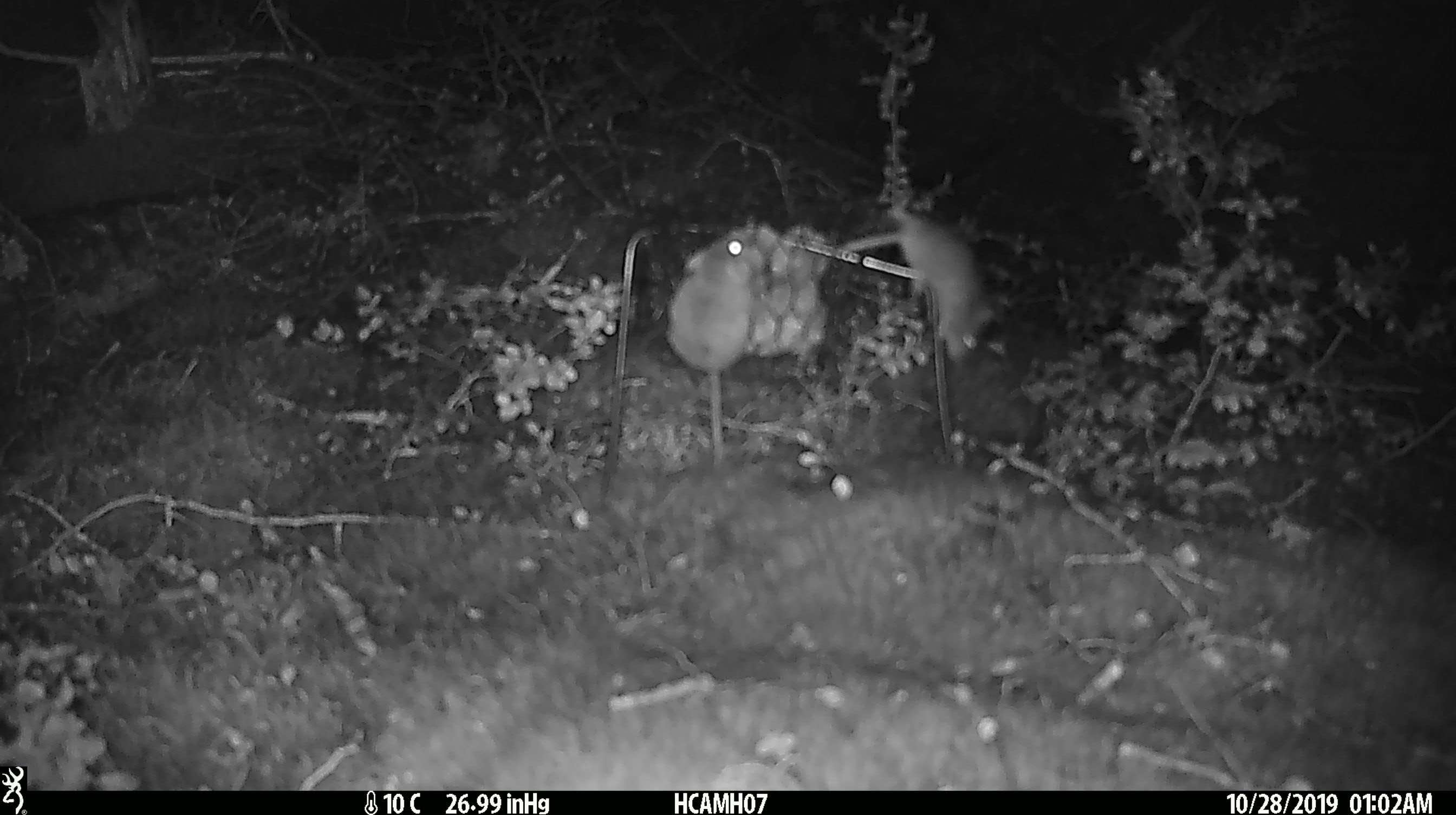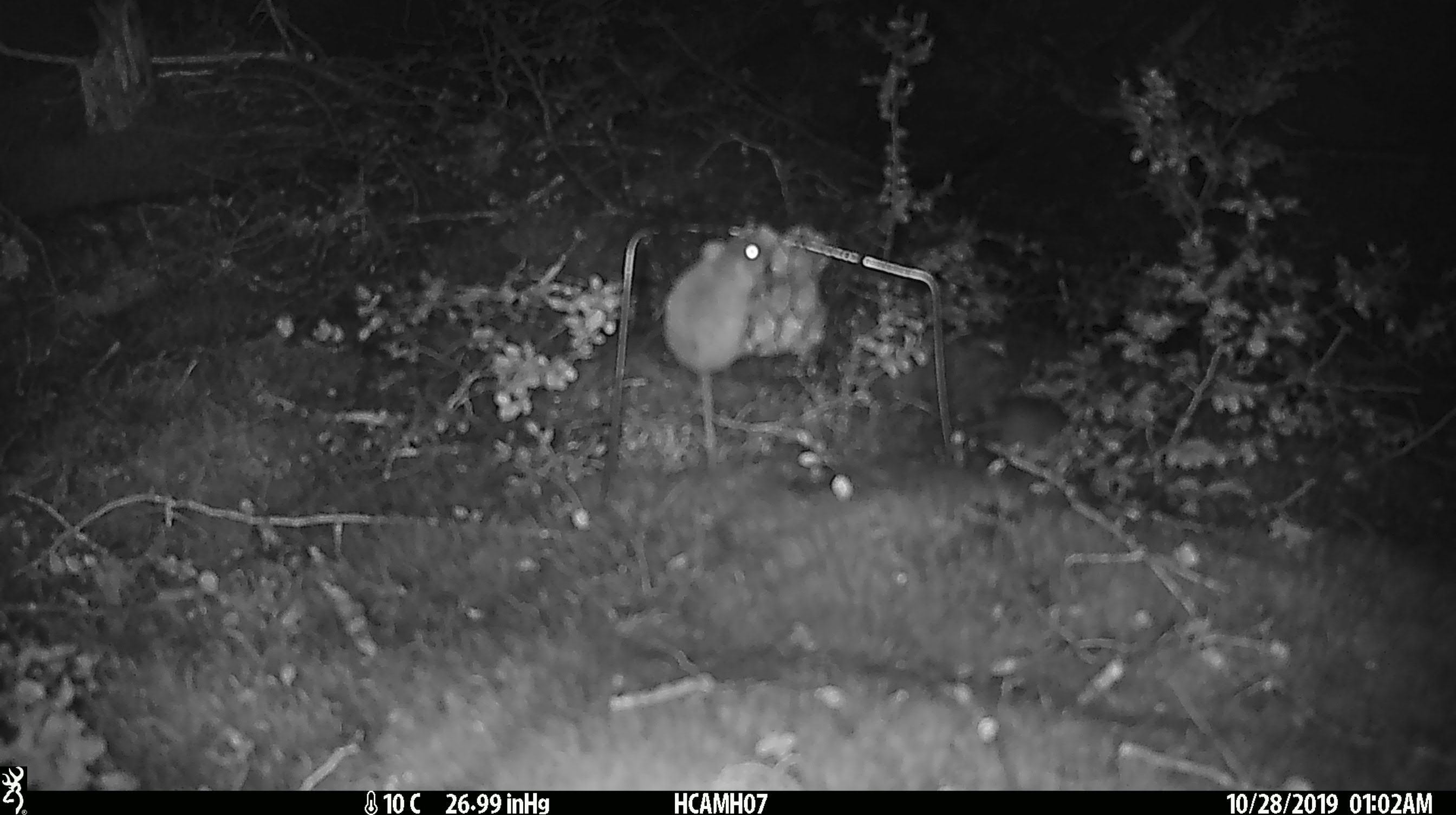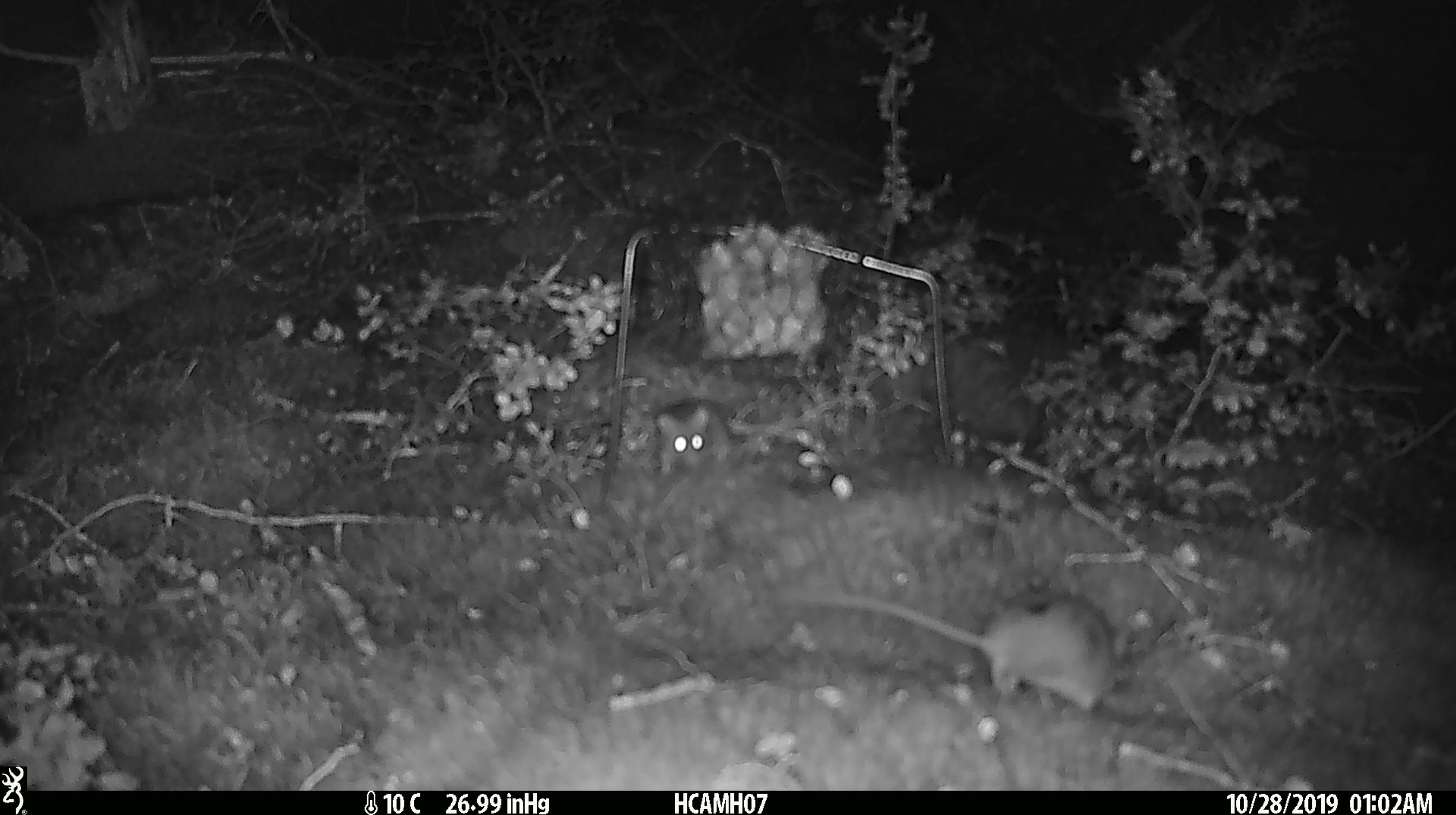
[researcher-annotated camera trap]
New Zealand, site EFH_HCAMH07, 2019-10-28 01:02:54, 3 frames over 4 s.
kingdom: Animalia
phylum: Chordata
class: Mammalia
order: Rodentia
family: Muridae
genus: Mus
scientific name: Mus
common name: mouse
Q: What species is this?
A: Mouse (Mus).